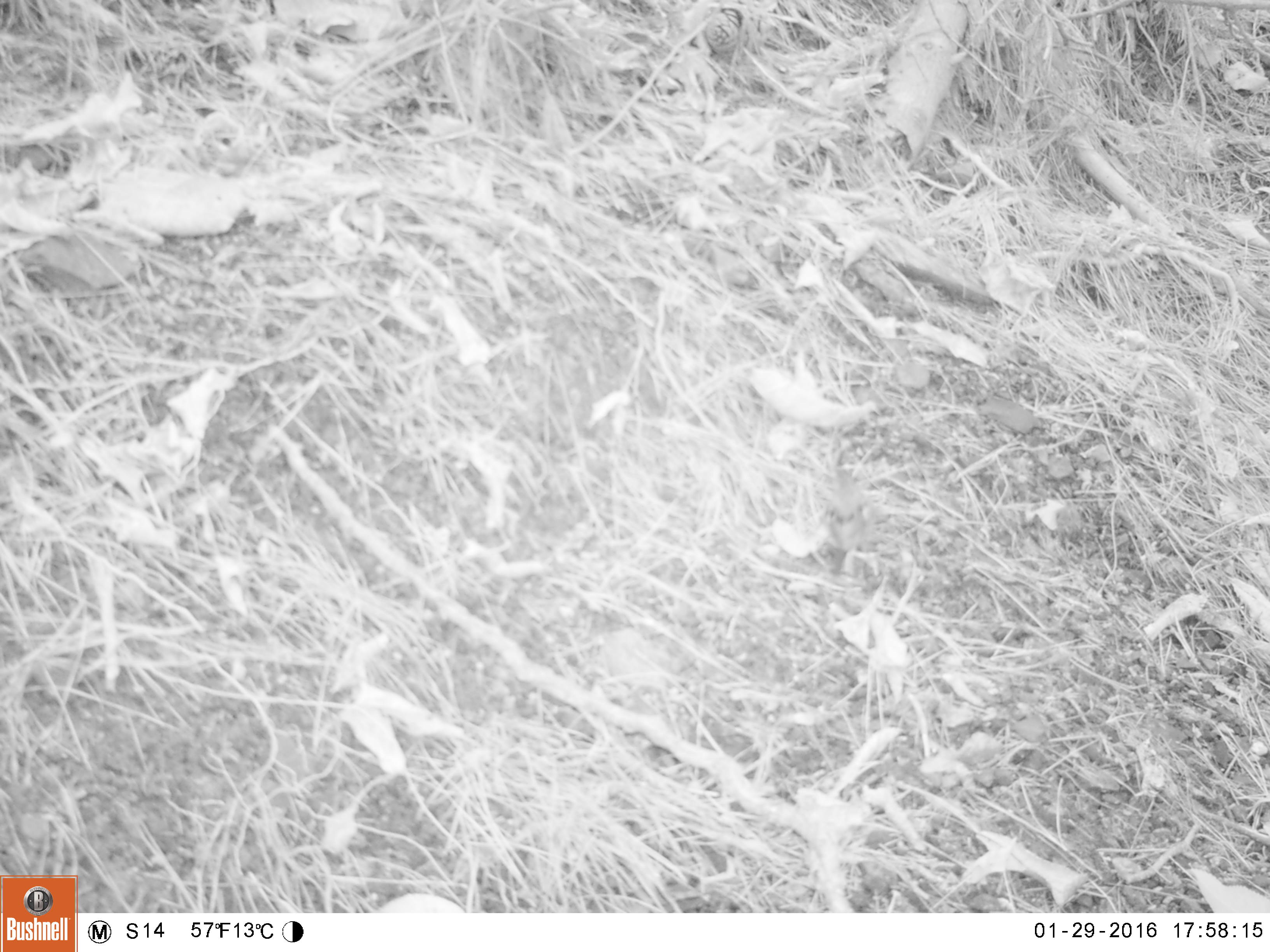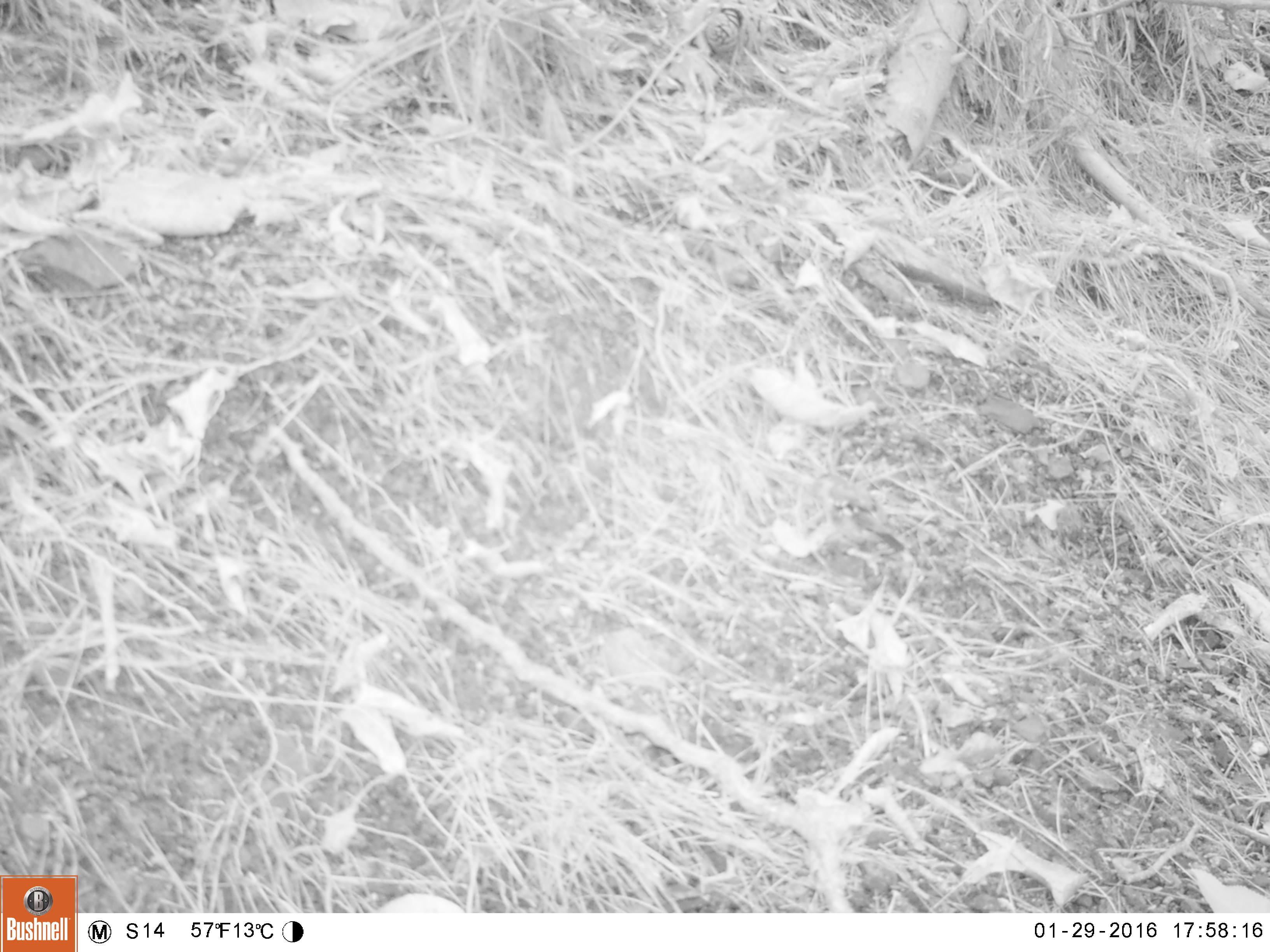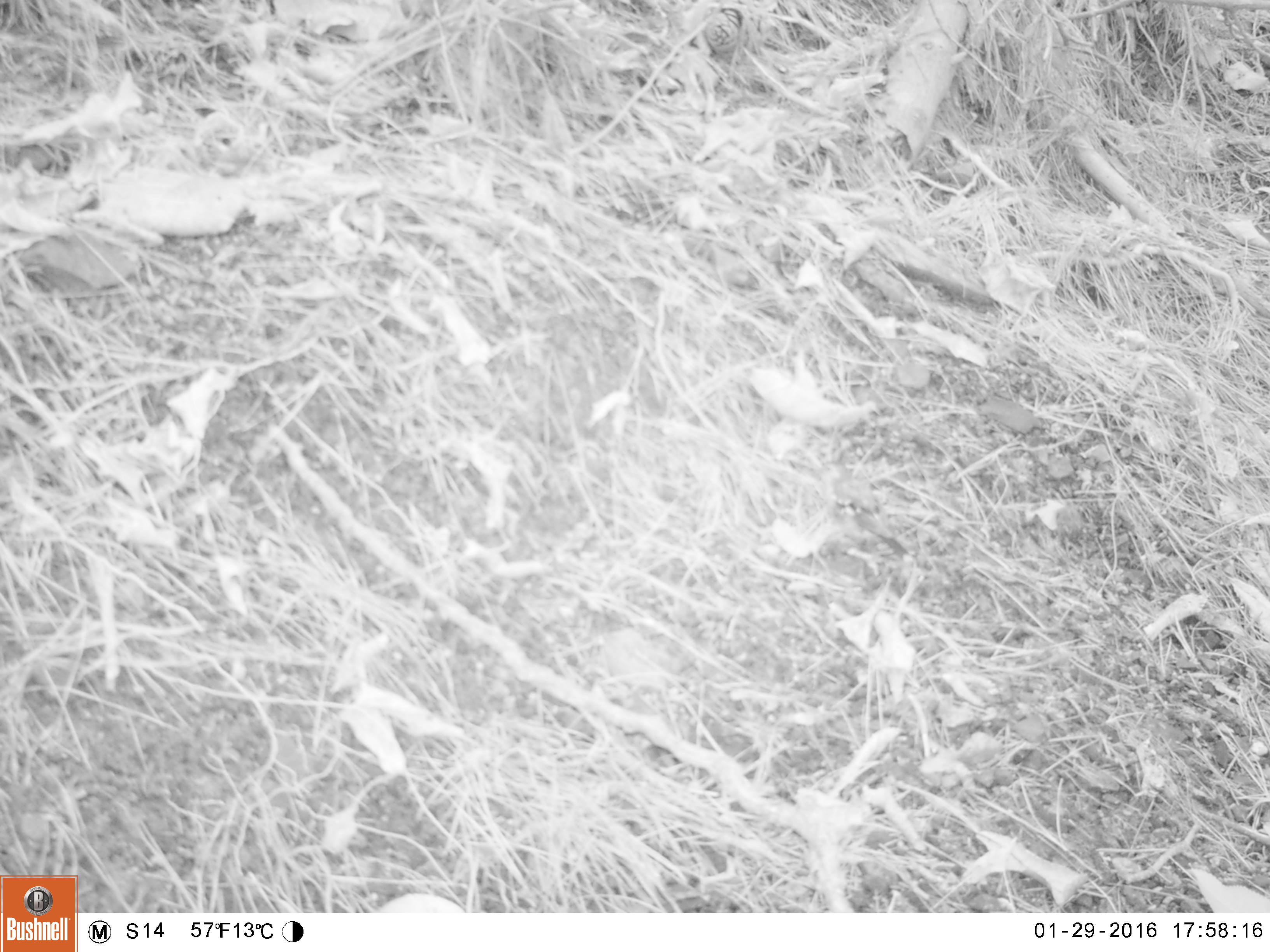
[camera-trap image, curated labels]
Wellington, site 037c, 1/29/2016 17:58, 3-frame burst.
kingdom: Animalia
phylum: Chordata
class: Aves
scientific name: Aves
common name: bird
Bird (Aves).